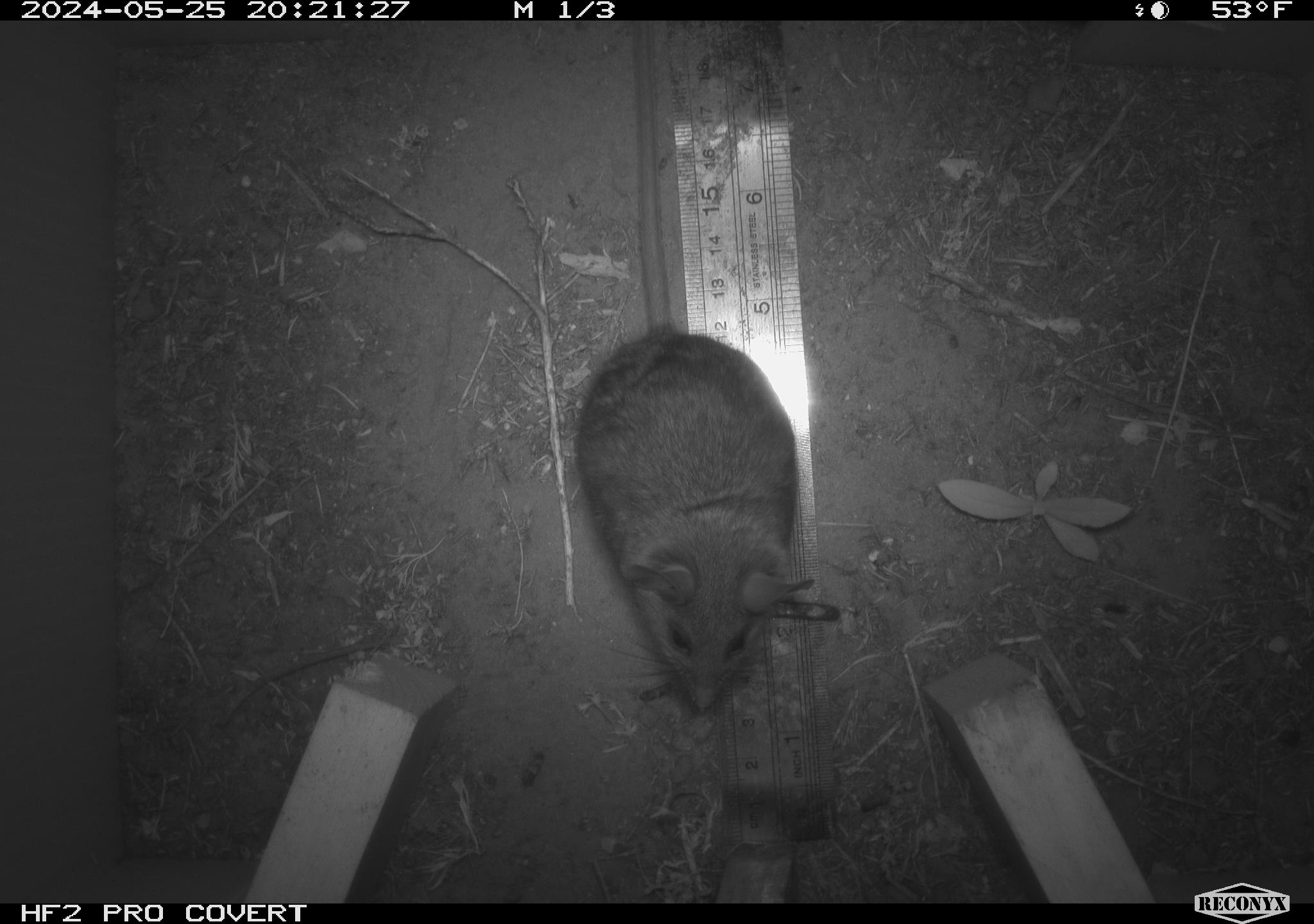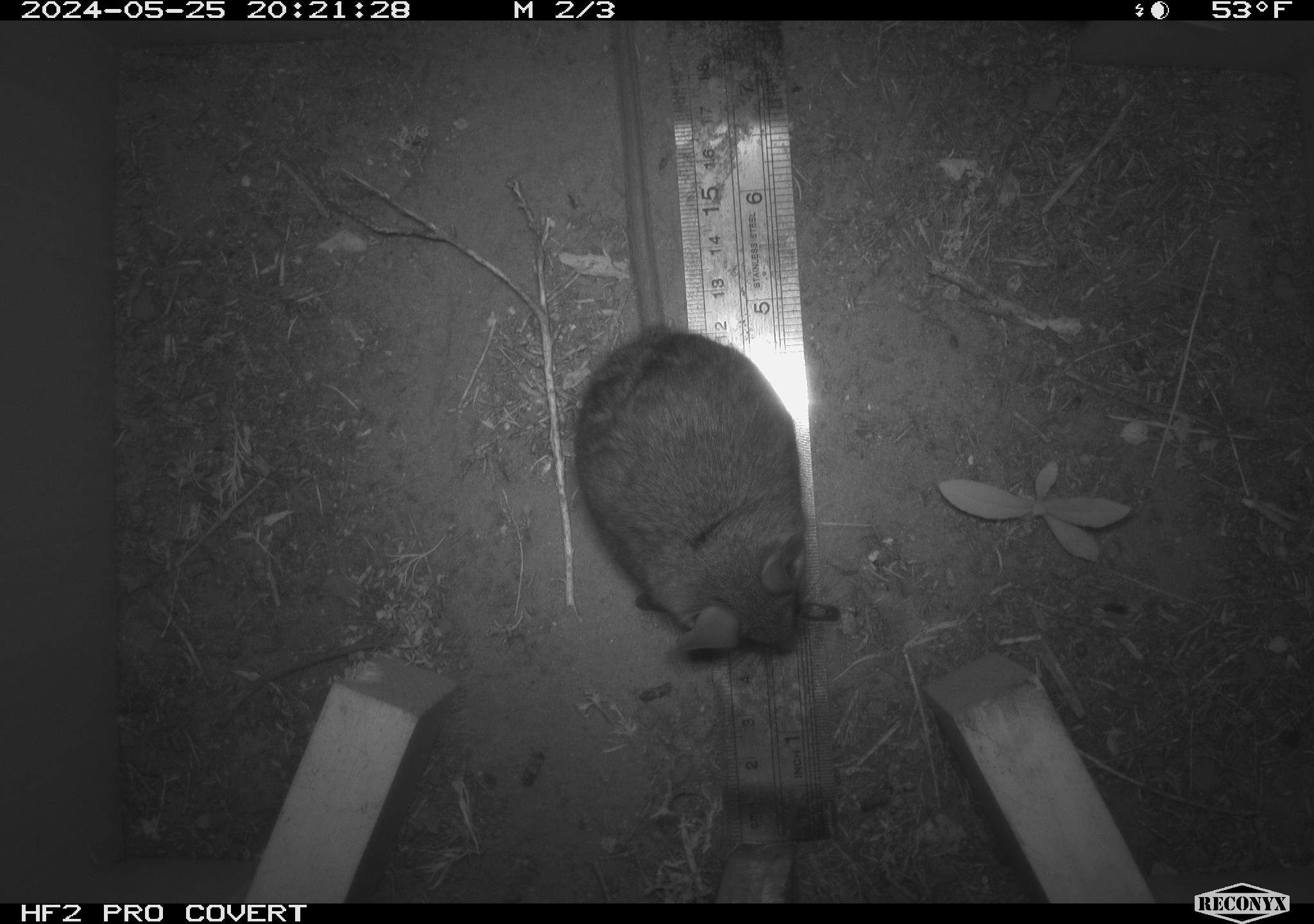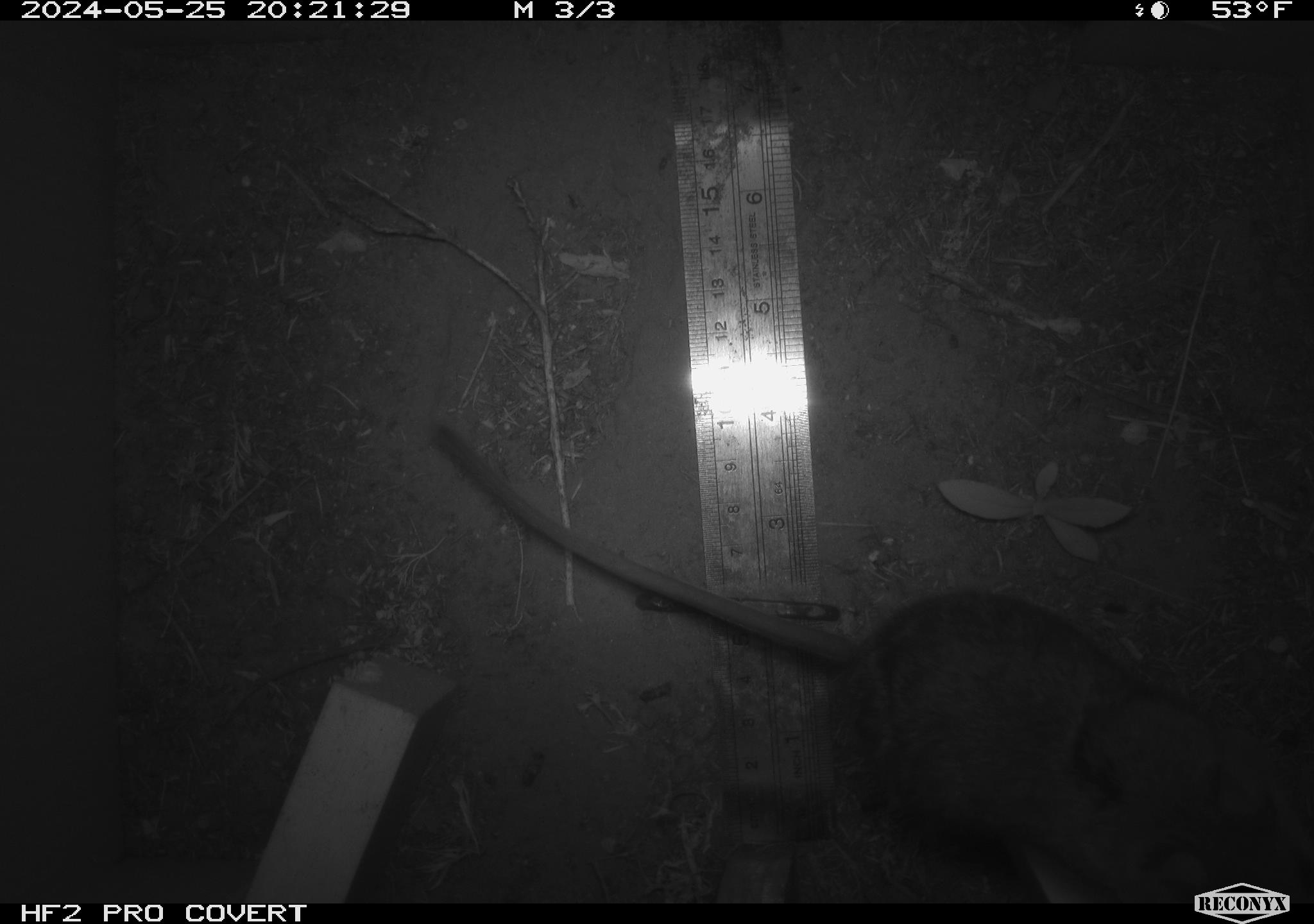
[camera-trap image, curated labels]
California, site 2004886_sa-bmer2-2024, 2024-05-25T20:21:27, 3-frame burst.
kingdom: Animalia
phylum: Chordata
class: Mammalia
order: Rodentia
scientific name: Rodentia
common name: woodrat or rat or mouse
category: woodrat or rat or mouse species